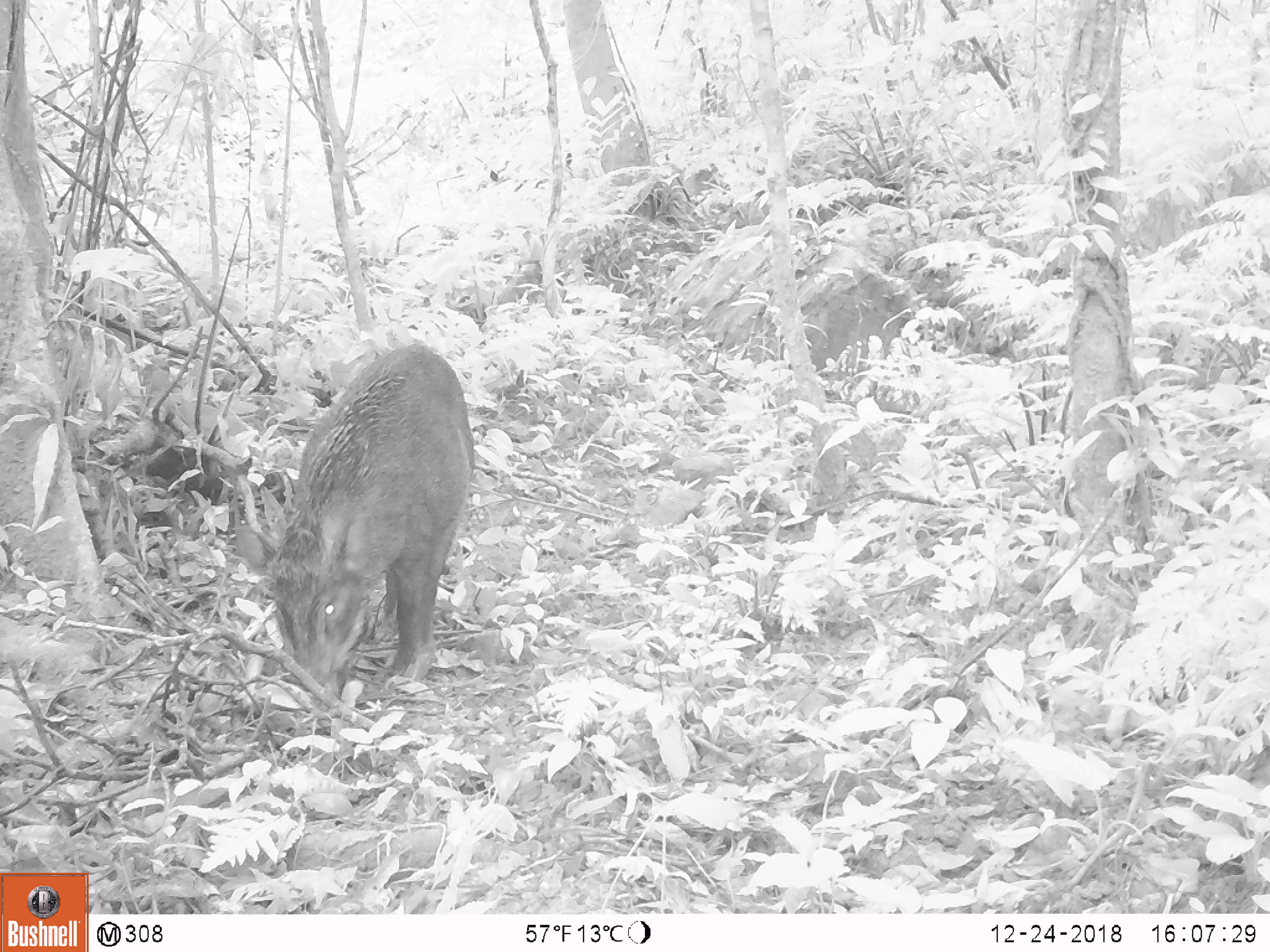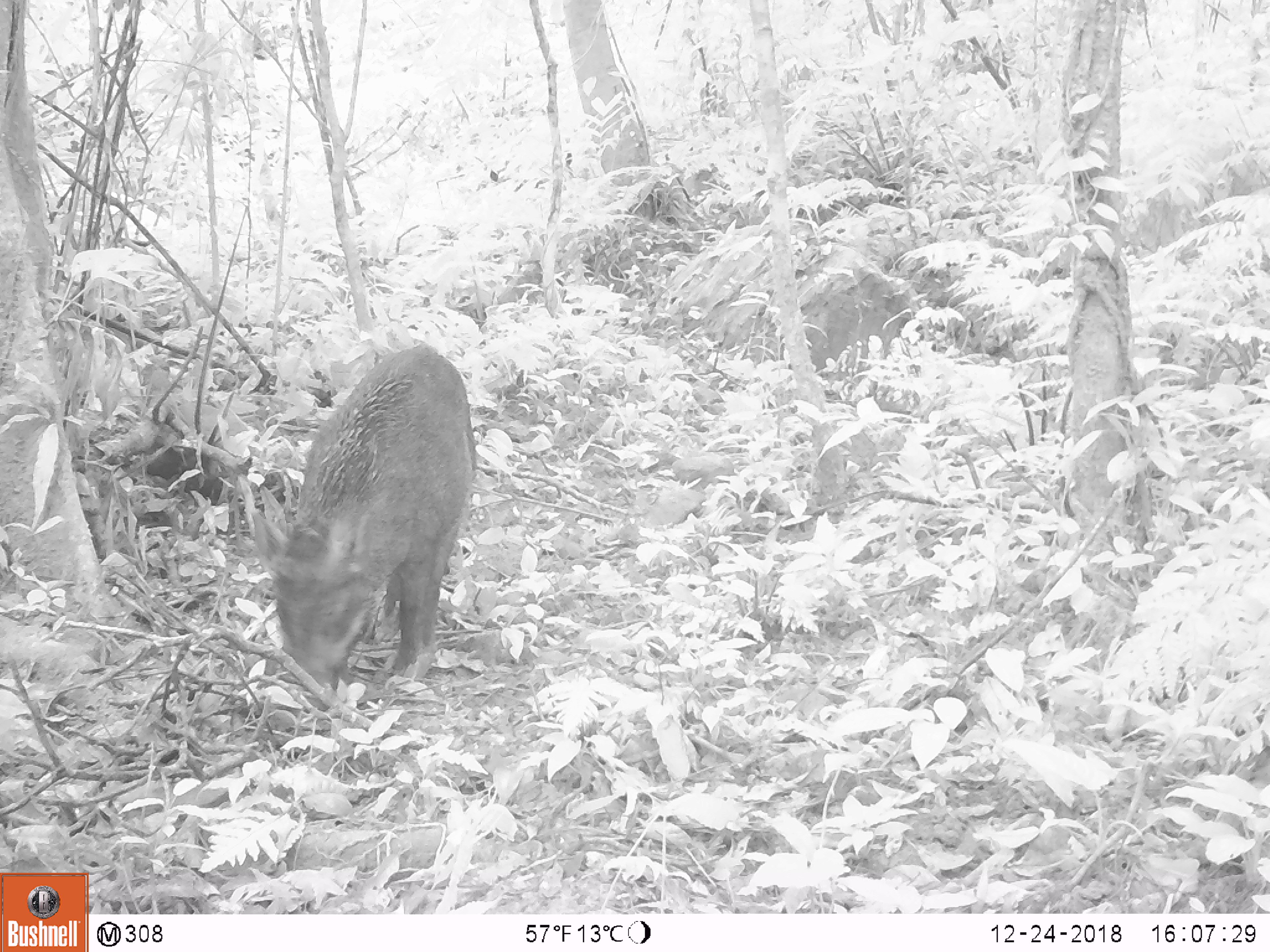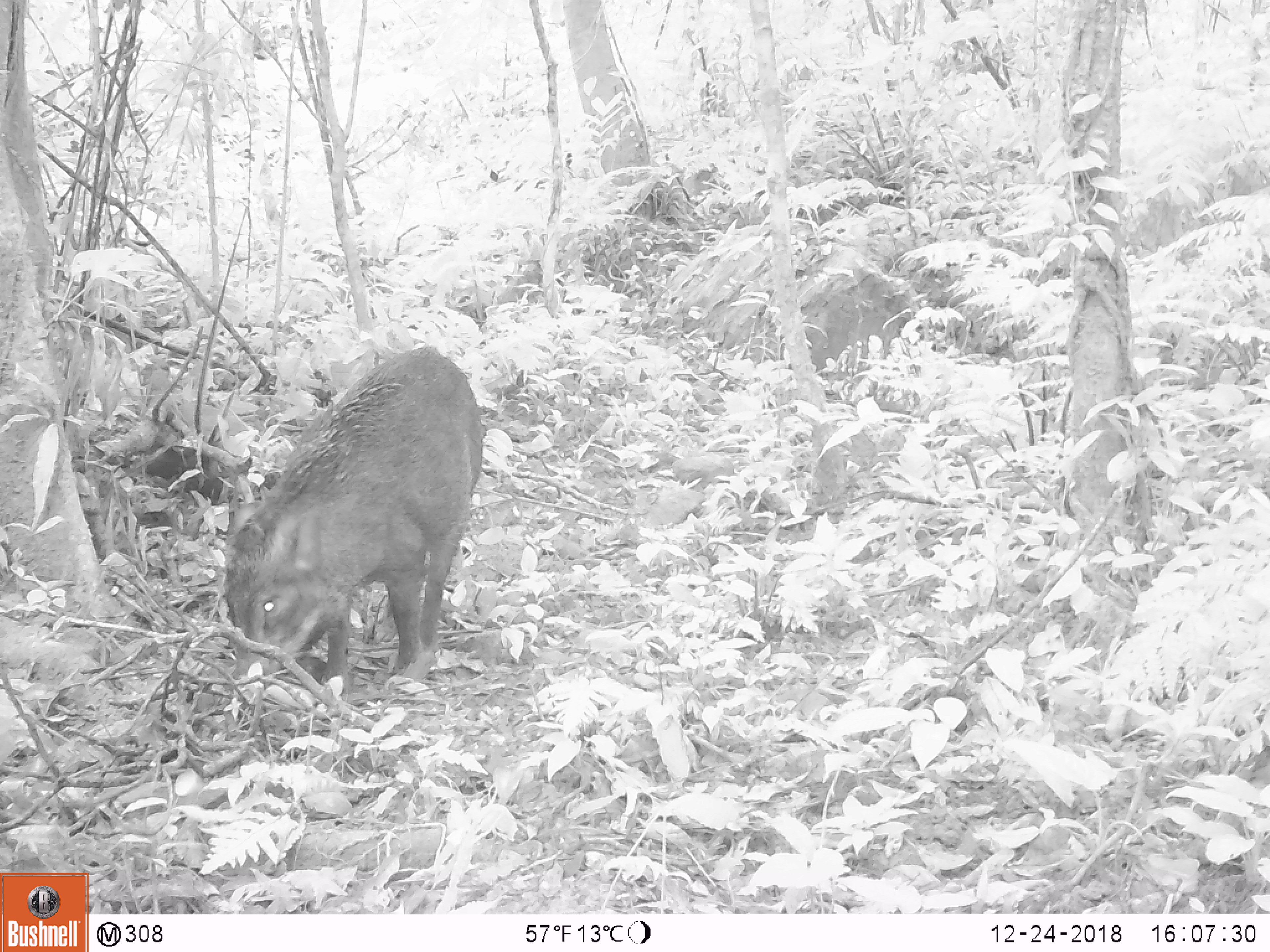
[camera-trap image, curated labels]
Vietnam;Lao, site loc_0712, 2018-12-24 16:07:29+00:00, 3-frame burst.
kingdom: Animalia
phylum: Chordata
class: Mammalia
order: Artiodactyla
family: Suidae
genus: Sus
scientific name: Sus scrofa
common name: eurasian wild pig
Eurasian wild pig (Sus scrofa). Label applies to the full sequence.